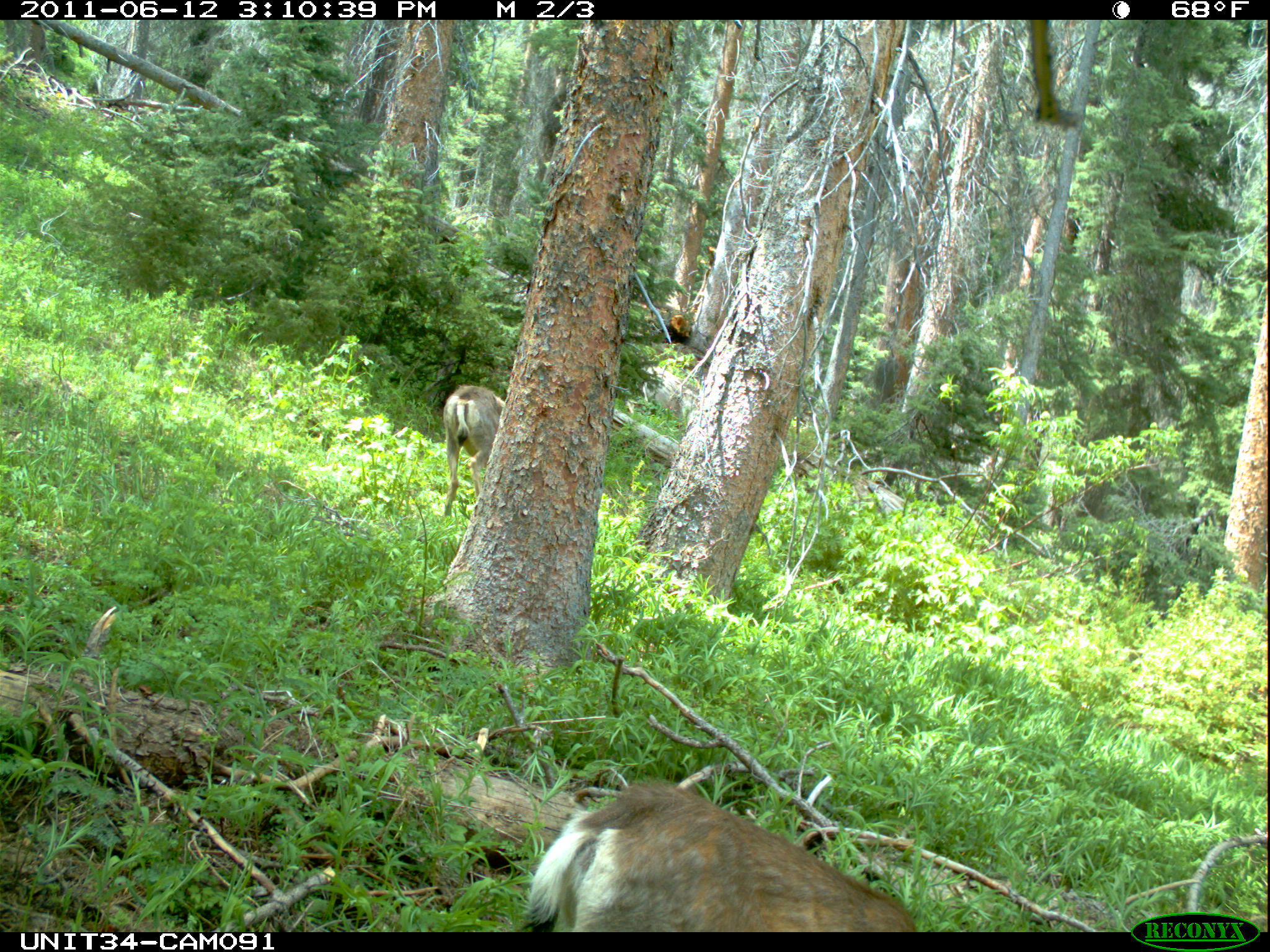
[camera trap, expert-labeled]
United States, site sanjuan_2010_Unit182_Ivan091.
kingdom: Animalia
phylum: Chordata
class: Mammalia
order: Artiodactyla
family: Cervidae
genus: Odocoileus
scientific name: Odocoileus hemionus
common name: mule deer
Odocoileus hemionus (mule deer).